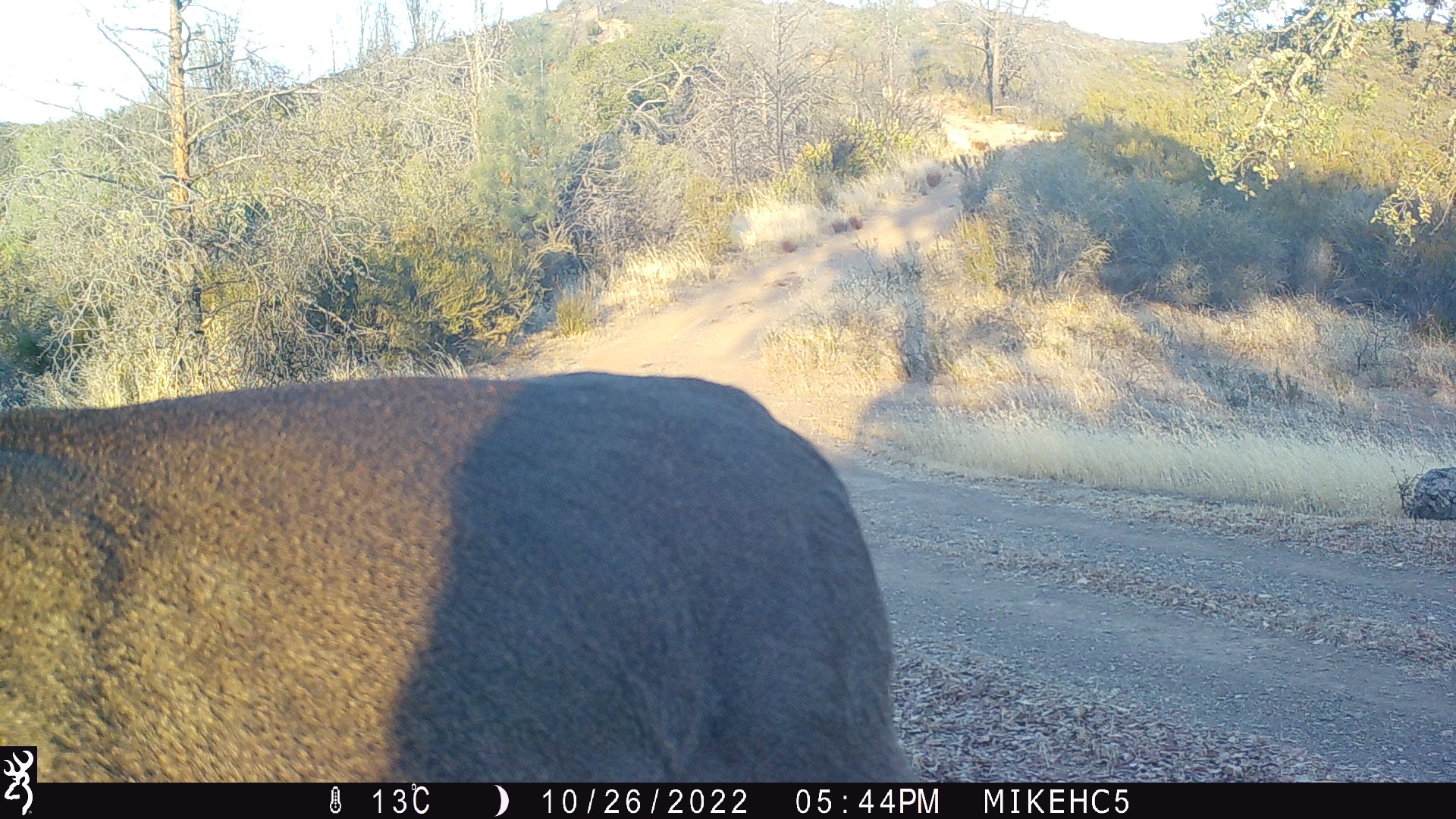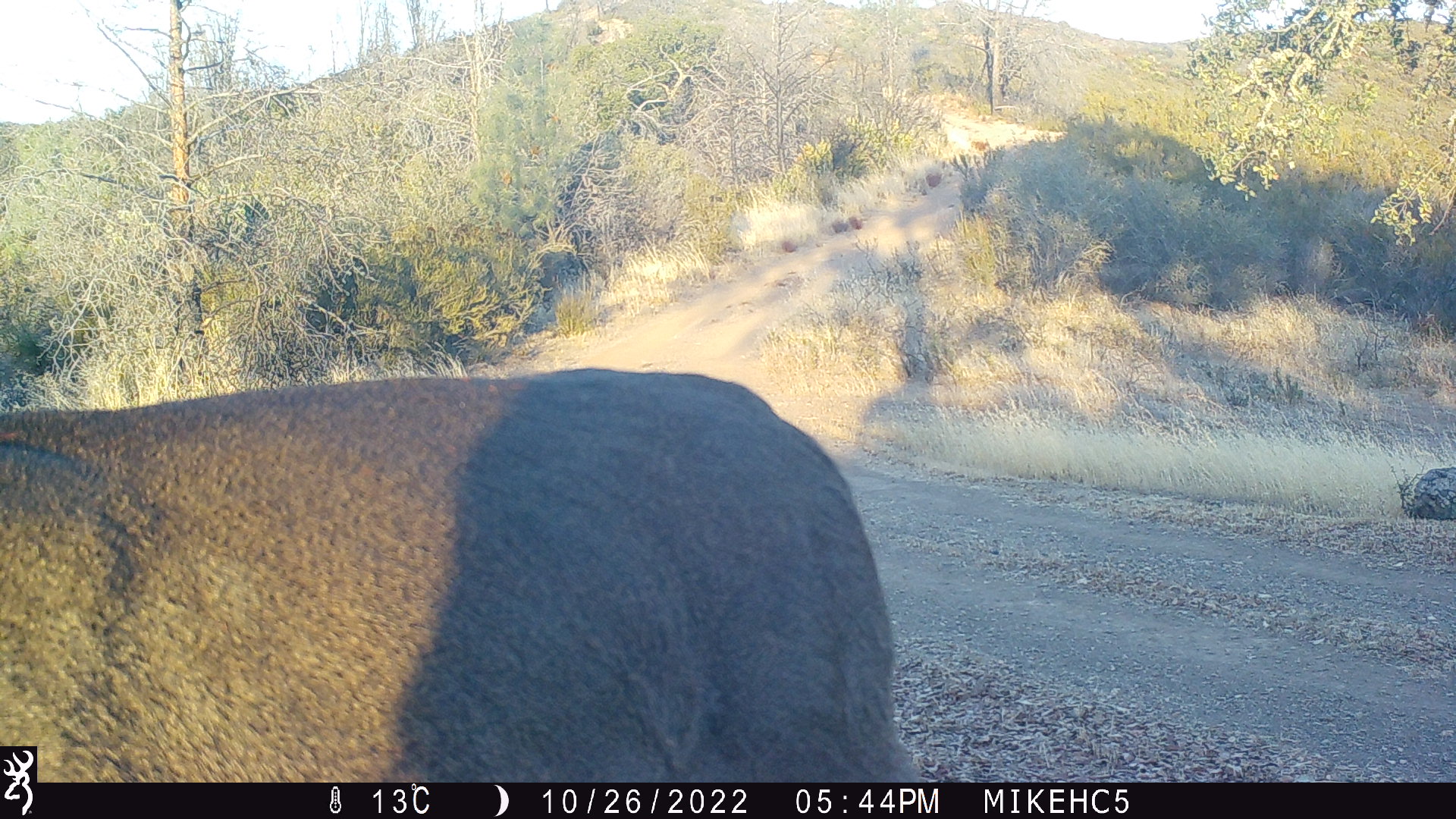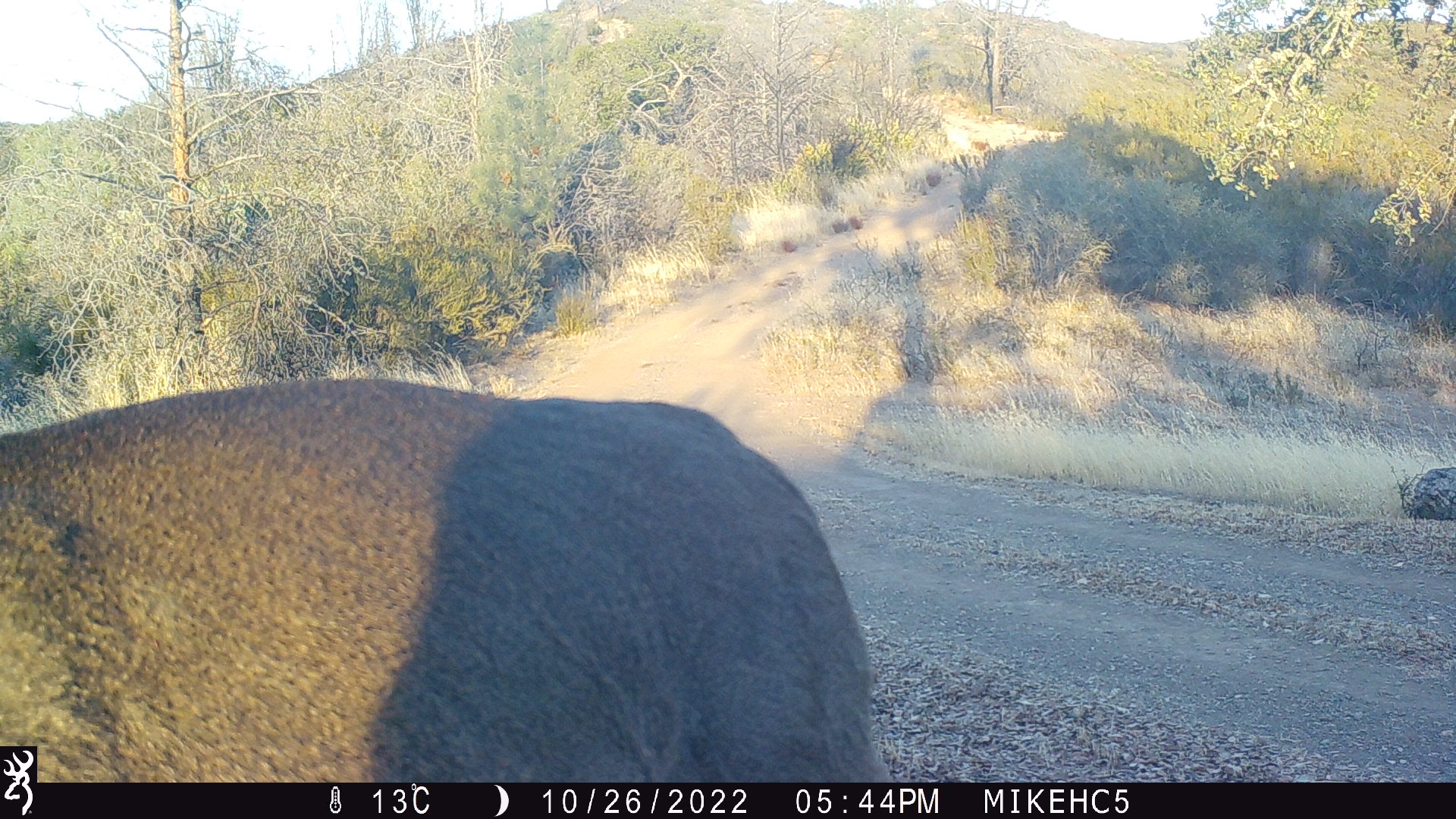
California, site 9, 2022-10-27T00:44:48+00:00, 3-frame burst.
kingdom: Animalia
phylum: Chordata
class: Mammalia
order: Artiodactyla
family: Cervidae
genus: Odocoileus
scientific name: Odocoileus hemionus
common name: mule deer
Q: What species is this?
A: Mule deer (Odocoileus hemionus).